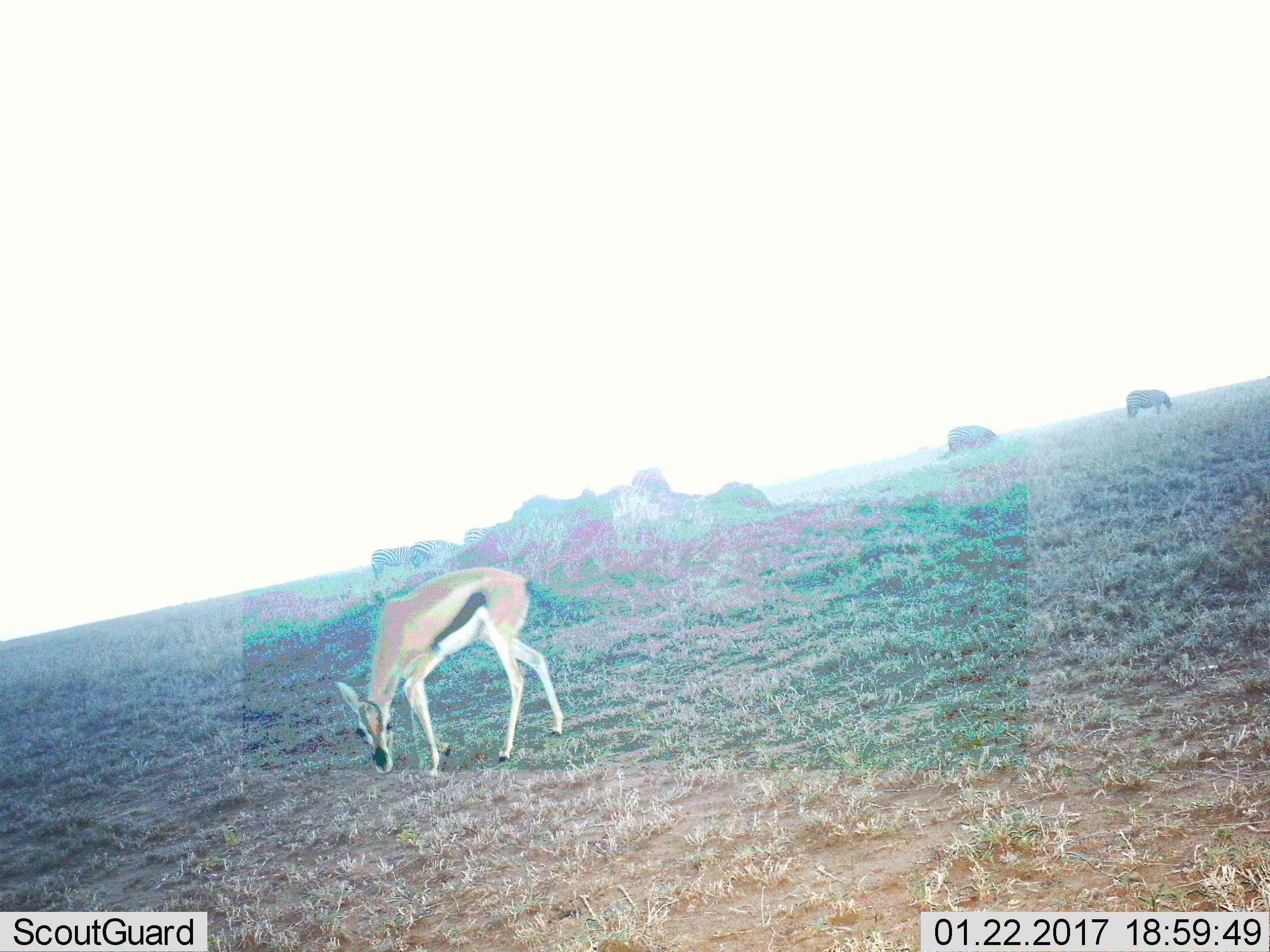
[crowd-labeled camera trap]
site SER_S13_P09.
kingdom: Animalia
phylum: Chordata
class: Mammalia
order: Artiodactyla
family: Bovidae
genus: Eudorcas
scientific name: Eudorcas thomsonii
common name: thomson's gazelle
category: gazellethomsons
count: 1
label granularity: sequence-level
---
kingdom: Animalia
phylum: Chordata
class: Mammalia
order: Perissodactyla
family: Equidae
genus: Equus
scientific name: Equus quagga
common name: plains zebra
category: zebraplains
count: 5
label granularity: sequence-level